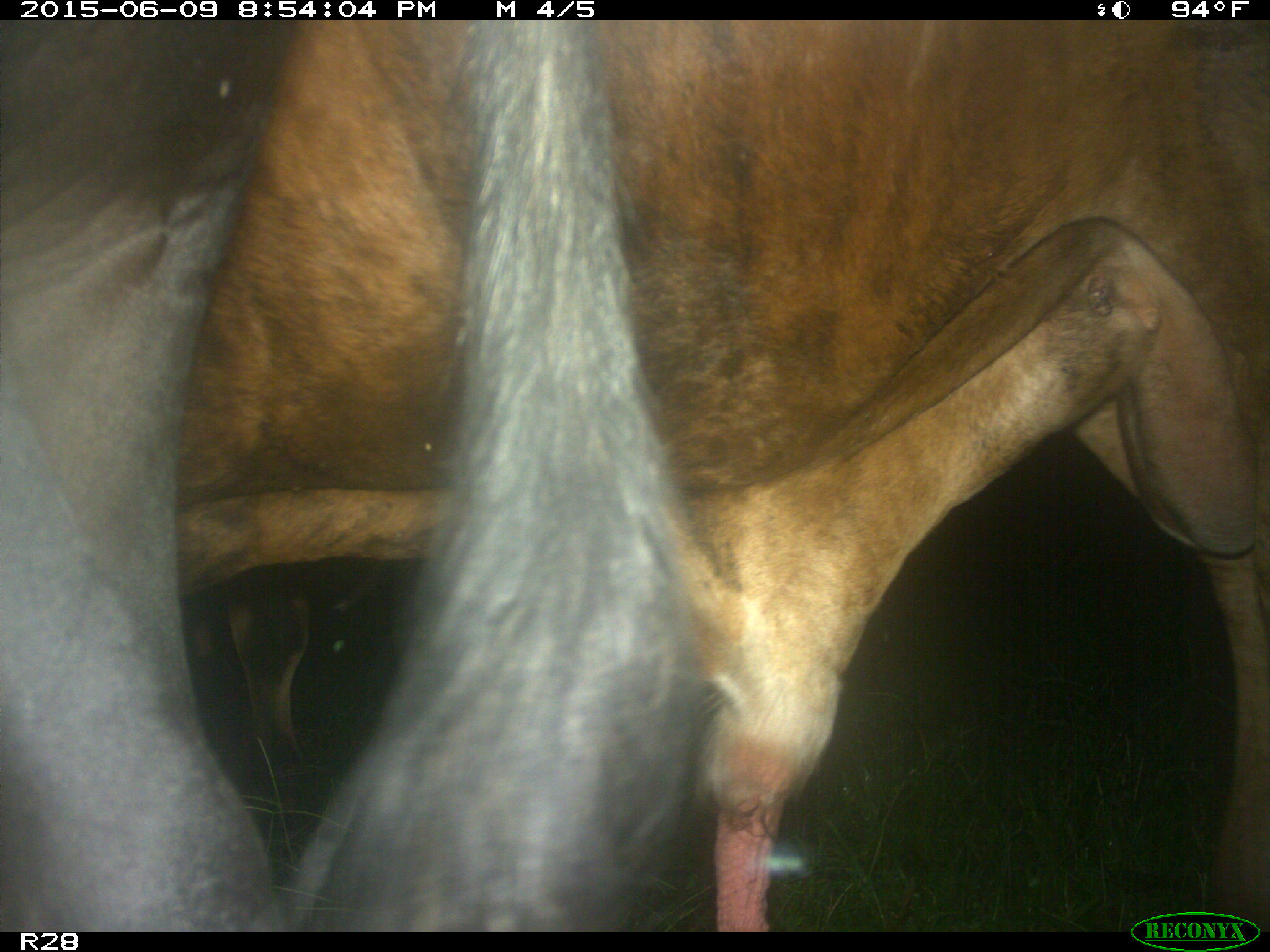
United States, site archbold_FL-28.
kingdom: Animalia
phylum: Chordata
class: Mammalia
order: Artiodactyla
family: Bovidae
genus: Bos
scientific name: Bos taurus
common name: domestic cow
Bos taurus (domestic cow).